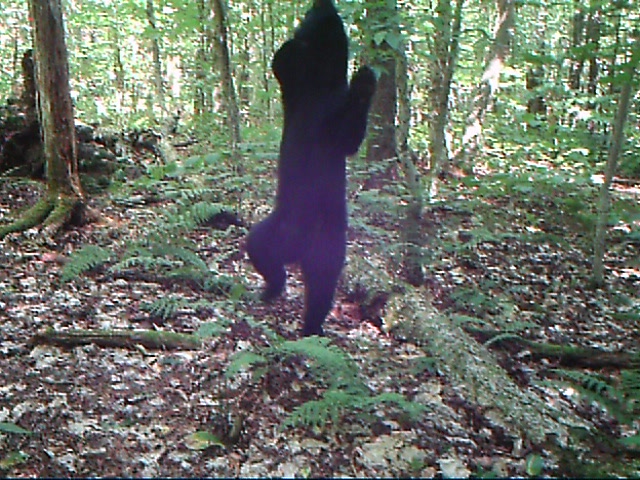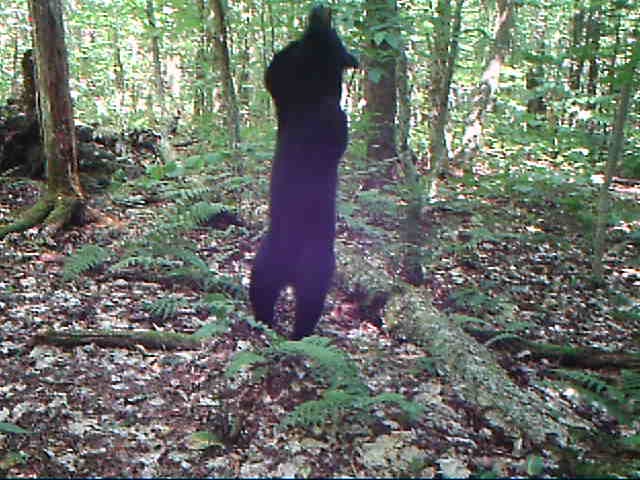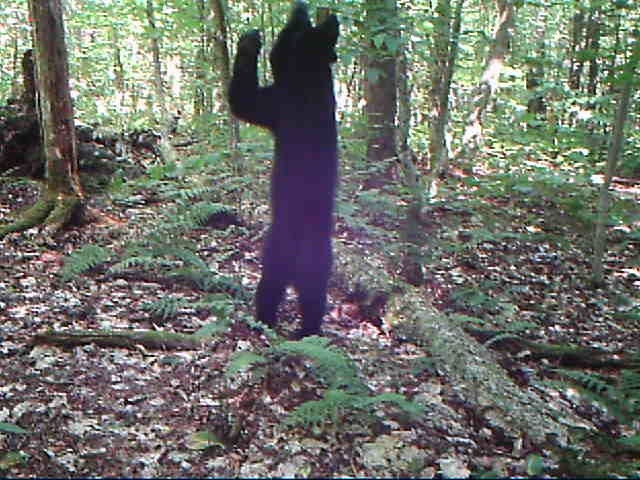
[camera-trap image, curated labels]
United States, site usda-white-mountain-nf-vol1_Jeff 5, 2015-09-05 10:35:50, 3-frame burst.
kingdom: Animalia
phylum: Chordata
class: Mammalia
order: Carnivora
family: Ursidae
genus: Ursus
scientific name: Ursus americanus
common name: black bear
Black bear (Ursus americanus).